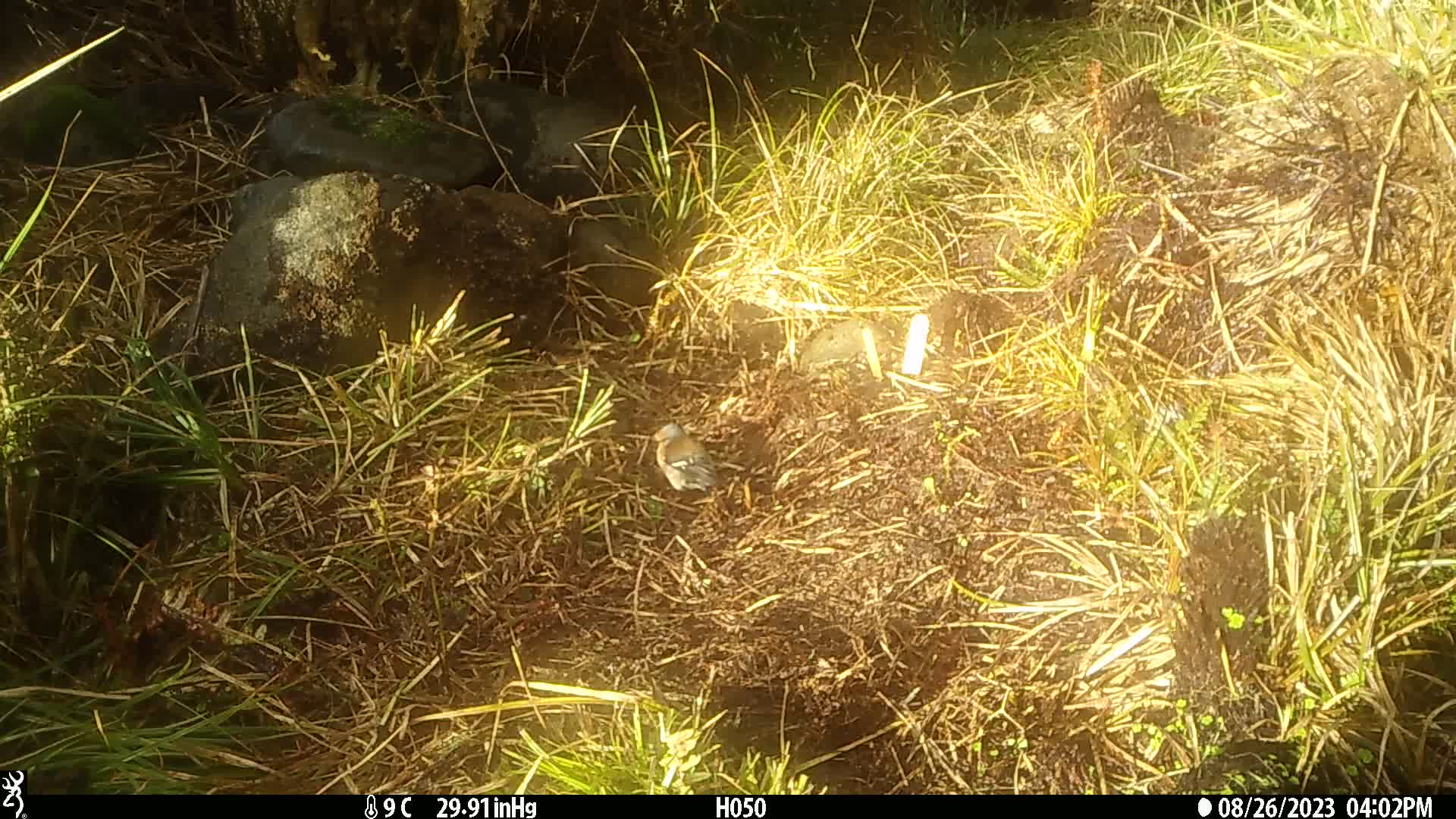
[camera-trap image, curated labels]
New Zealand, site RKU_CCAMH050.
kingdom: Animalia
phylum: Chordata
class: Aves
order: Passeriformes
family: Fringillidae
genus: Fringilla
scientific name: Fringilla coelebs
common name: common chaffinch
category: chaffinch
Chaffinch (common chaffinch) (Fringilla coelebs).